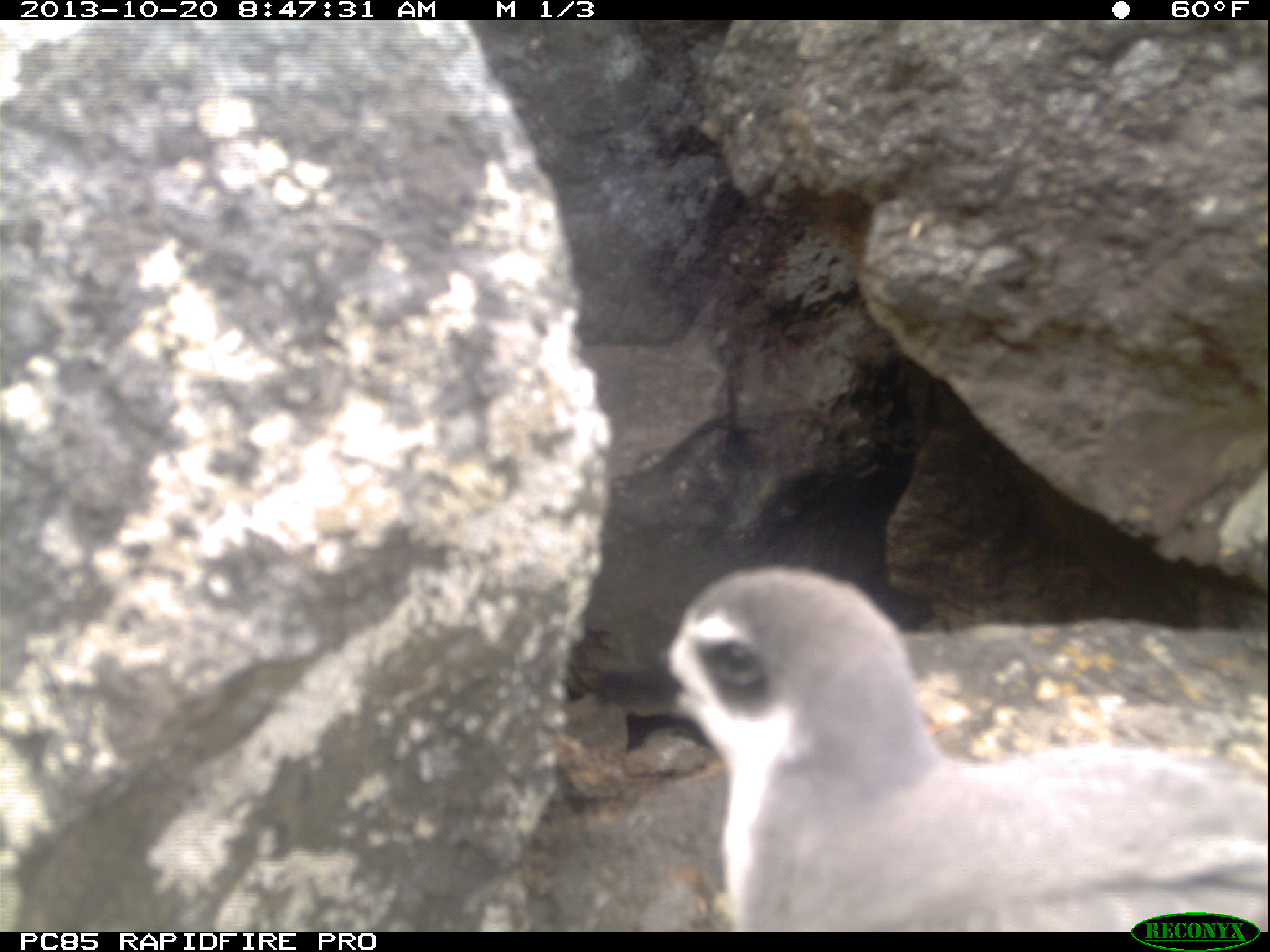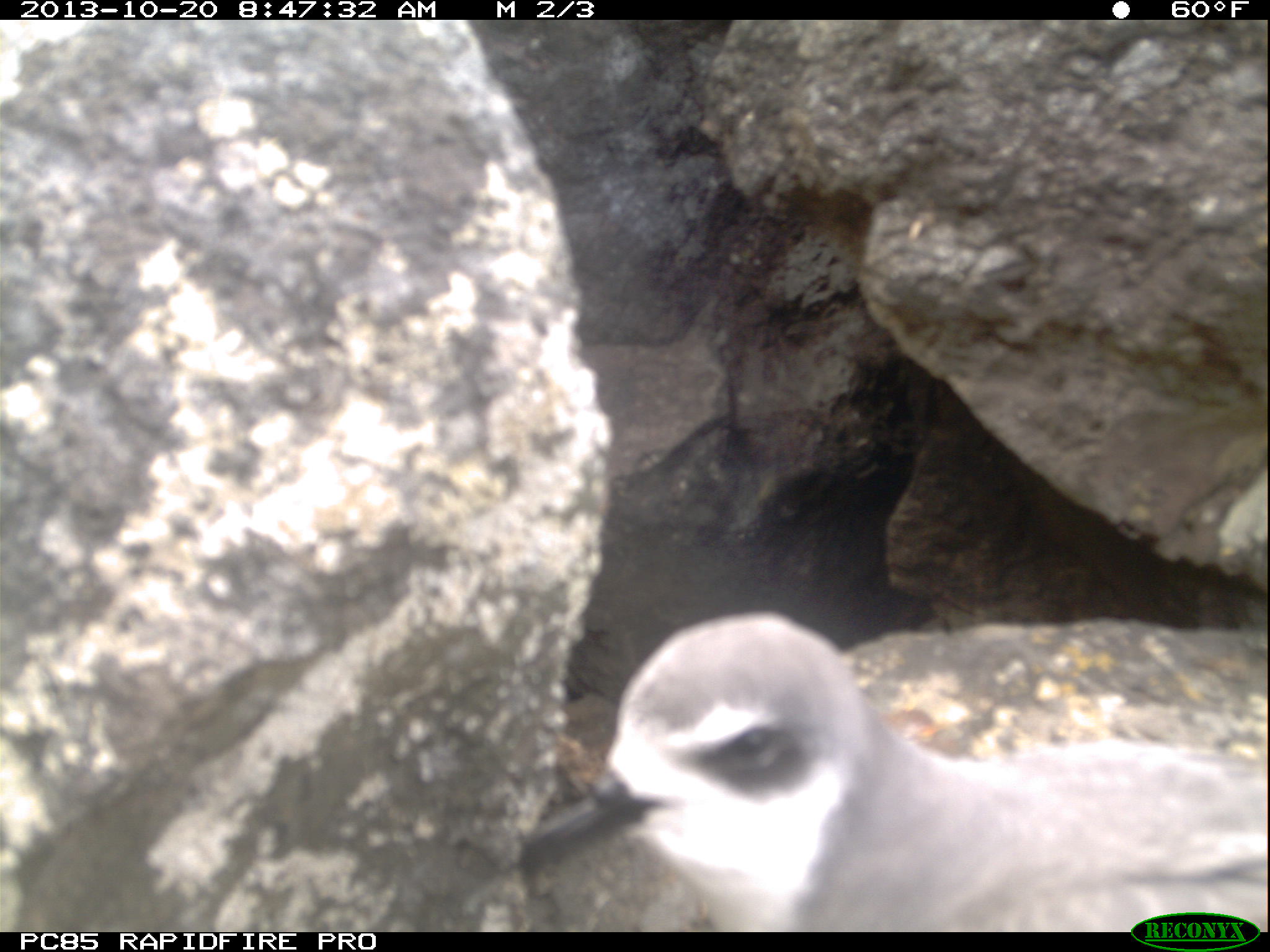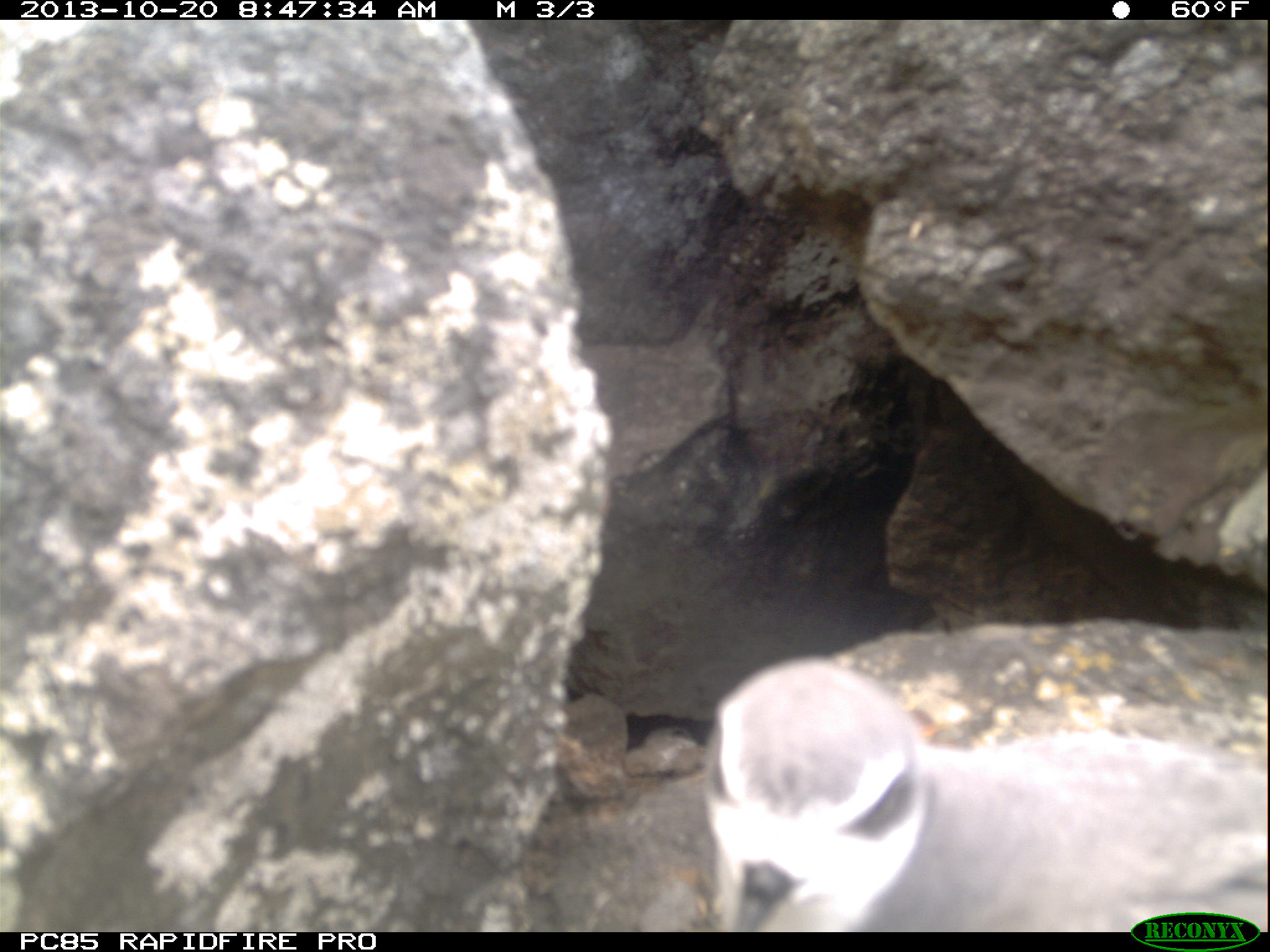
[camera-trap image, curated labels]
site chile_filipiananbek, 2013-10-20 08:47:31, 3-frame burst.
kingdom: Animalia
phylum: Chordata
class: Aves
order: Procellariiformes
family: Procellariidae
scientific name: Procellariidae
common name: petrel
Petrel (Procellariidae).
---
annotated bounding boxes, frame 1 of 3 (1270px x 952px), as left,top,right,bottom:
petrel: 585,565,1269,928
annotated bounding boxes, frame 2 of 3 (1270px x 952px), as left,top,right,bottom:
petrel: 504,613,1257,930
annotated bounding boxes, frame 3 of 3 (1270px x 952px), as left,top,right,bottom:
petrel: 691,654,1264,932